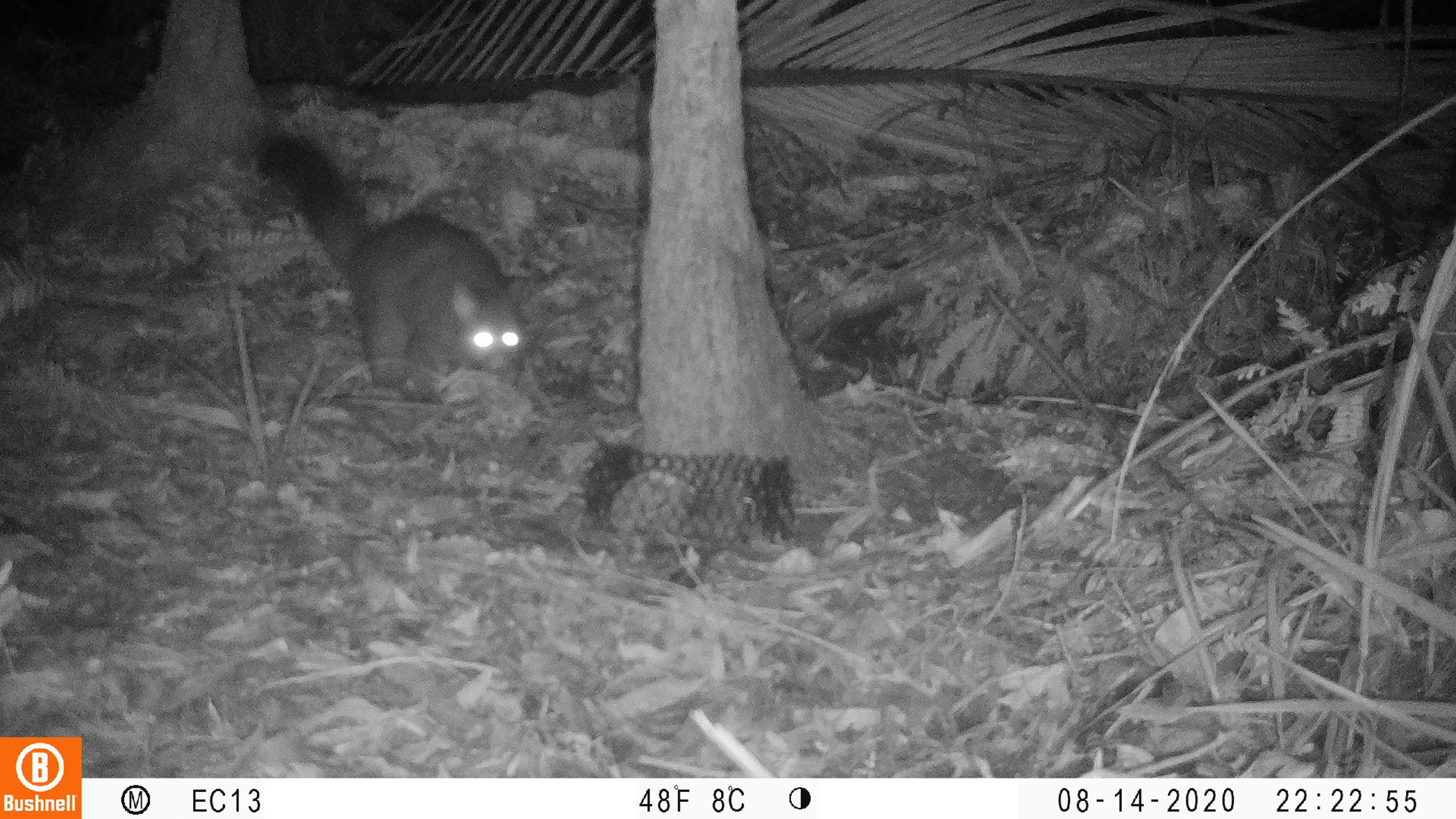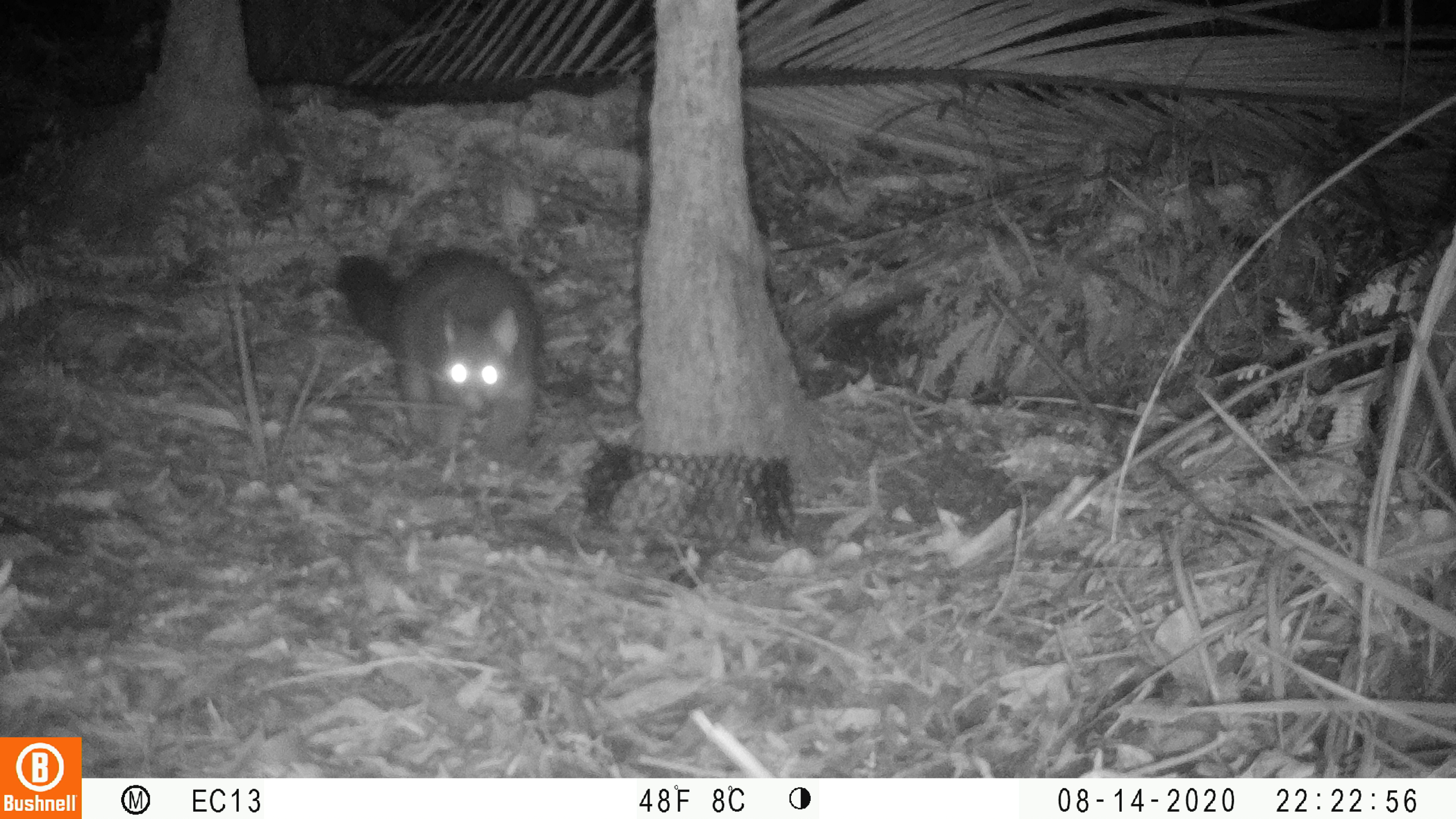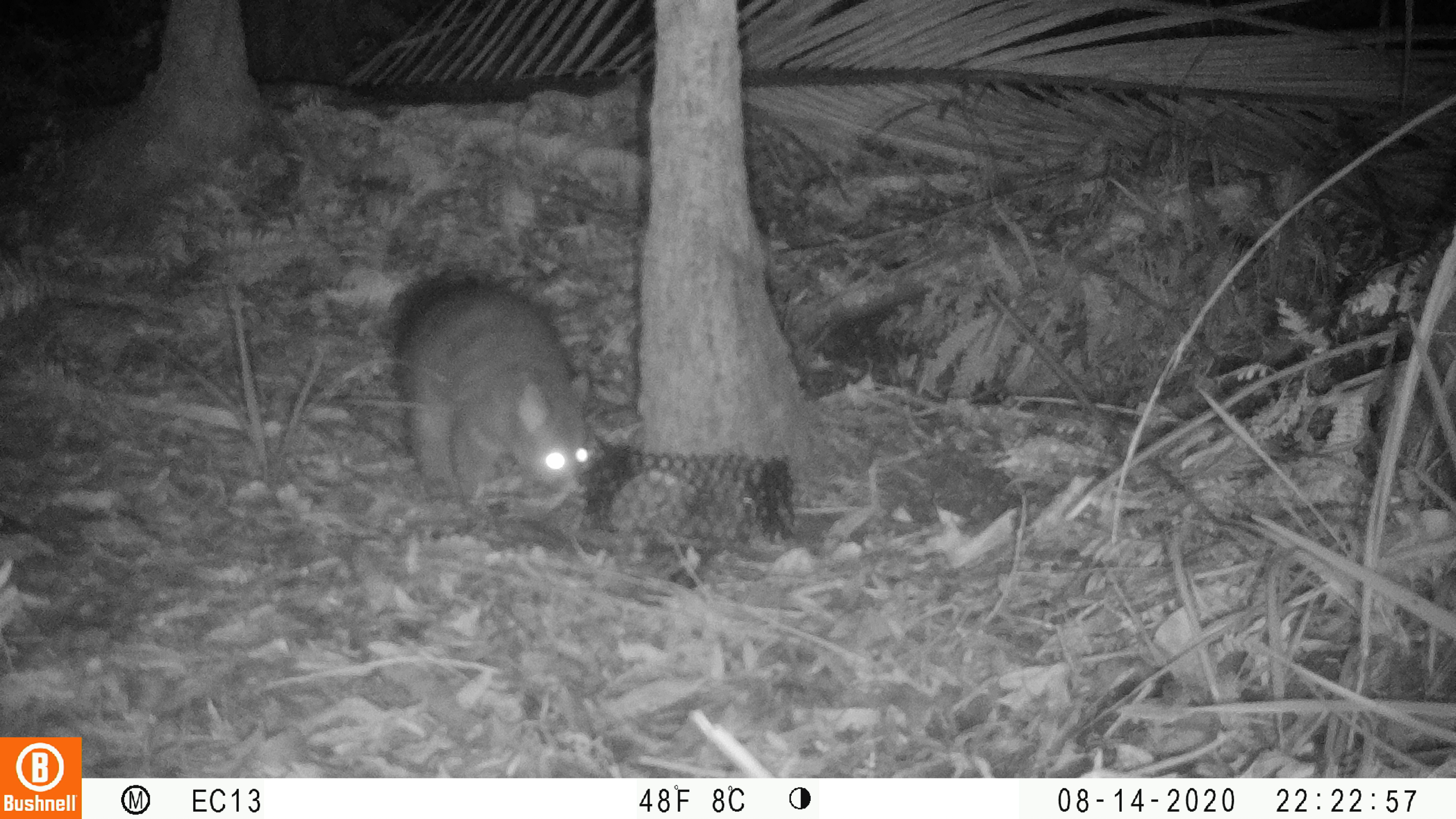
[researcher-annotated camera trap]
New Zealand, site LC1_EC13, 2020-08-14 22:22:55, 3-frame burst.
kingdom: Animalia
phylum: Chordata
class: Mammalia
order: Diprotodontia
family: Phalangeridae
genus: Trichosurus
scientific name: Trichosurus vulpecula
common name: common brushtail possum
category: possum